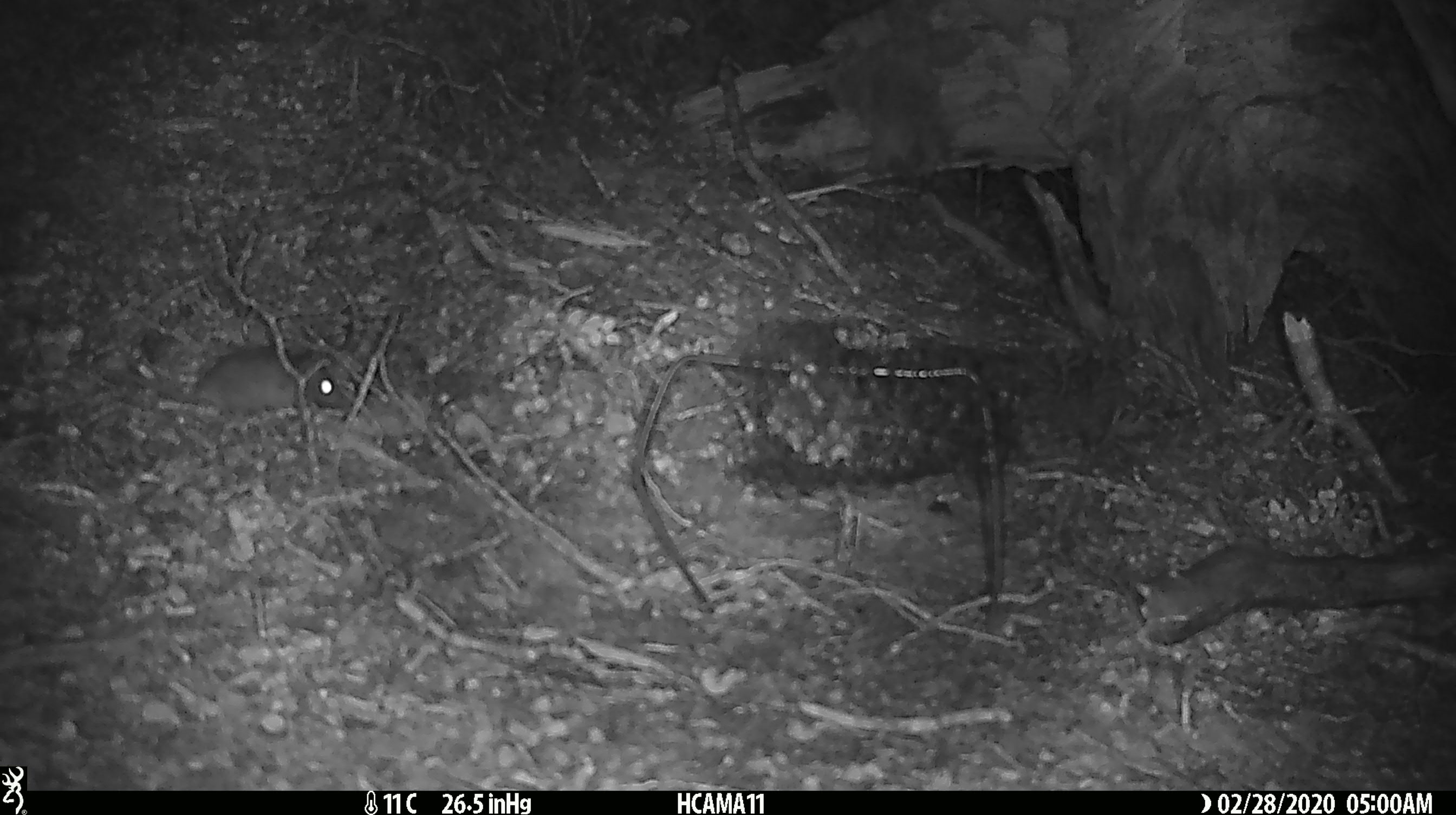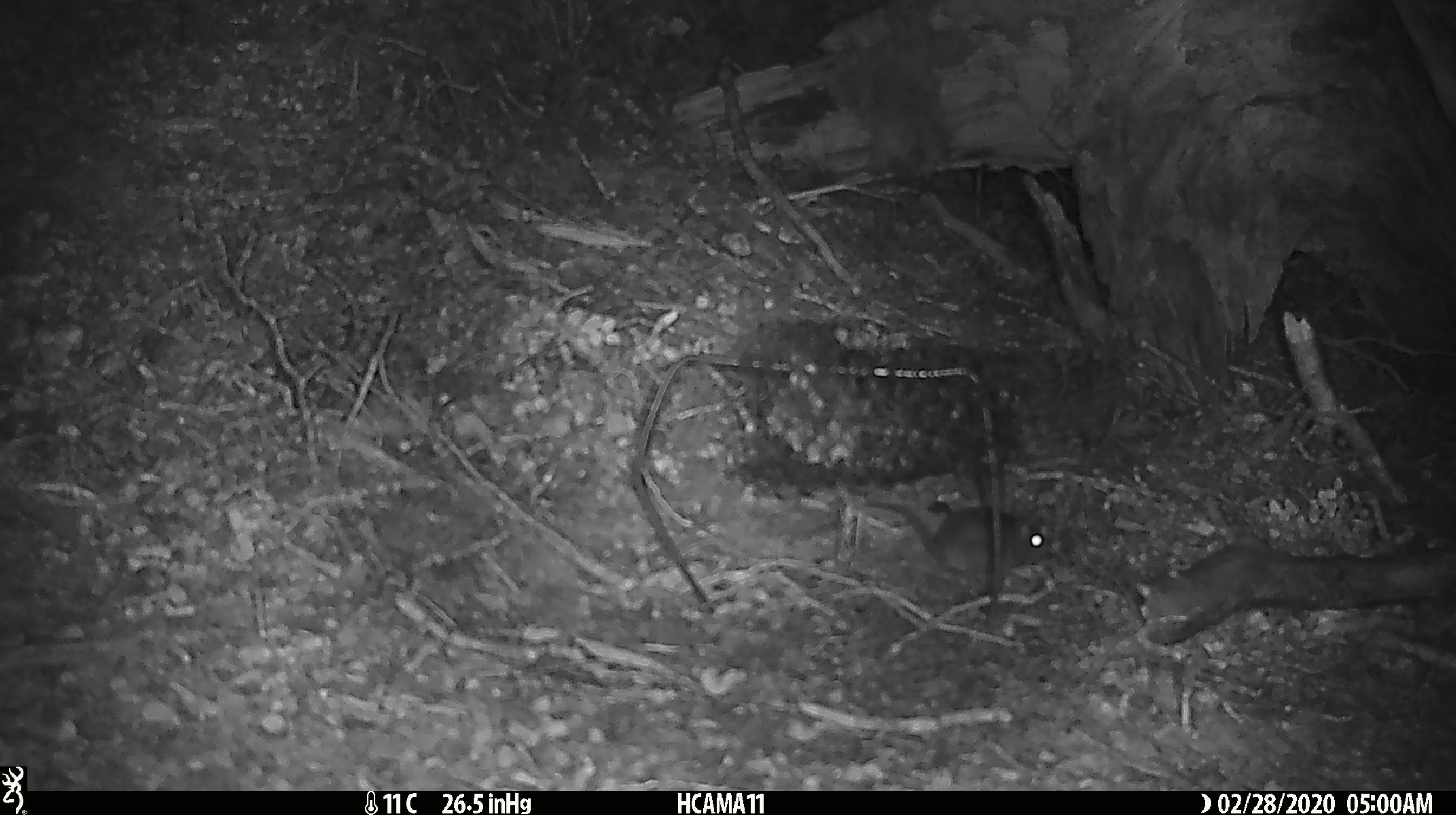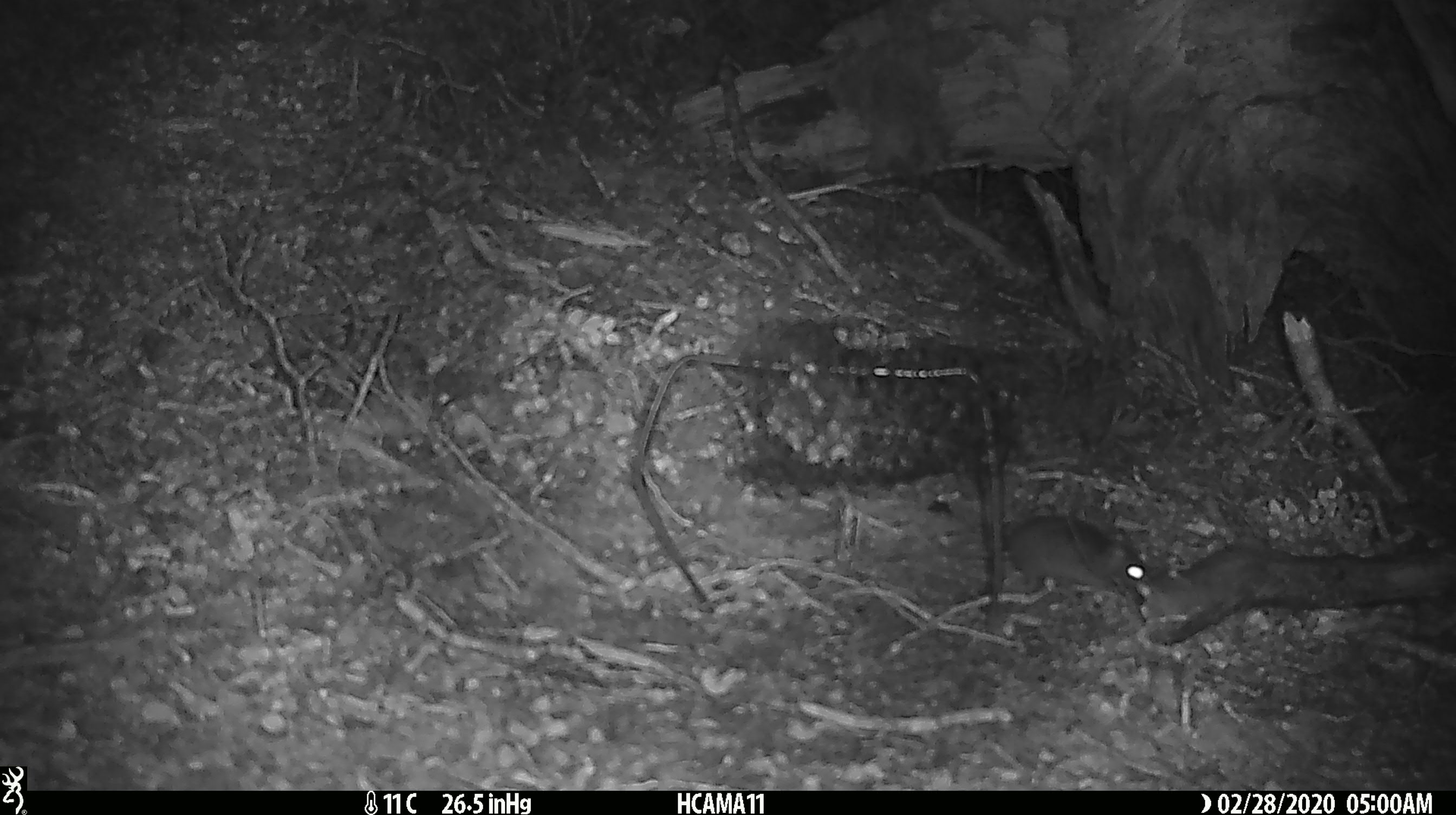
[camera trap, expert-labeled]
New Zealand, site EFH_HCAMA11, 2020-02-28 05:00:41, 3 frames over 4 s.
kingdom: Animalia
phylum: Chordata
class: Mammalia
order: Rodentia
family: Muridae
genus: Mus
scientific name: Mus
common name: mouse